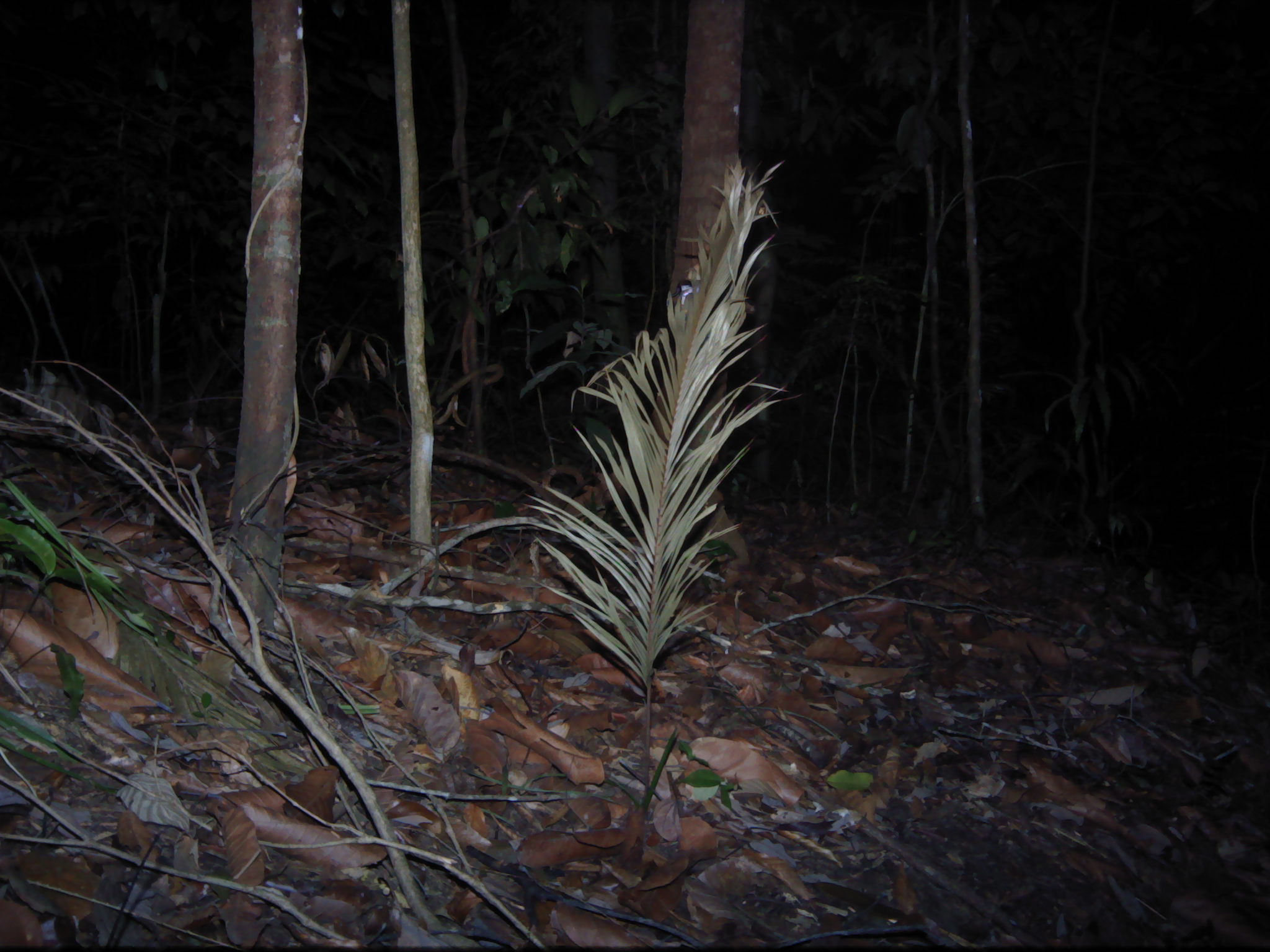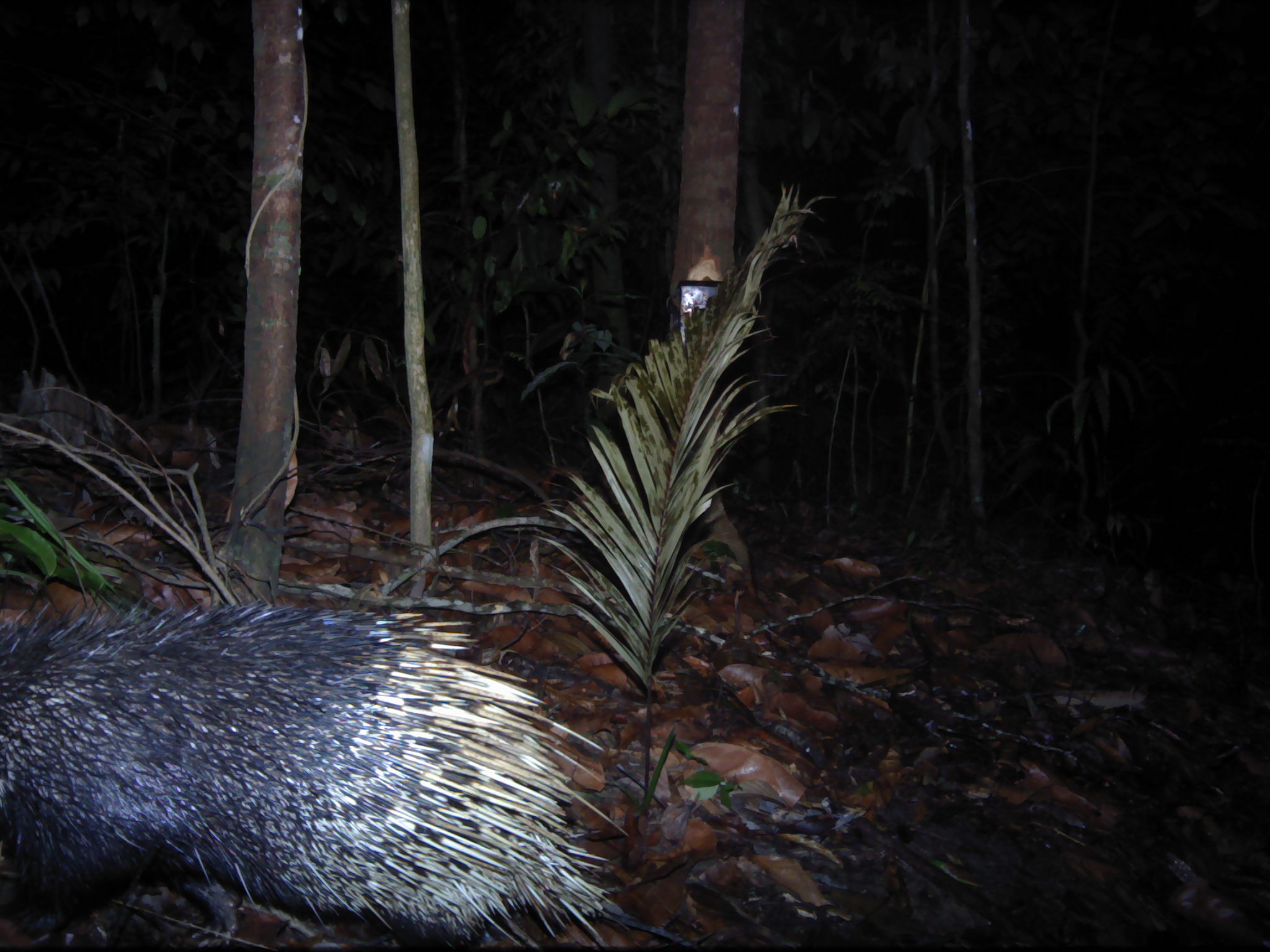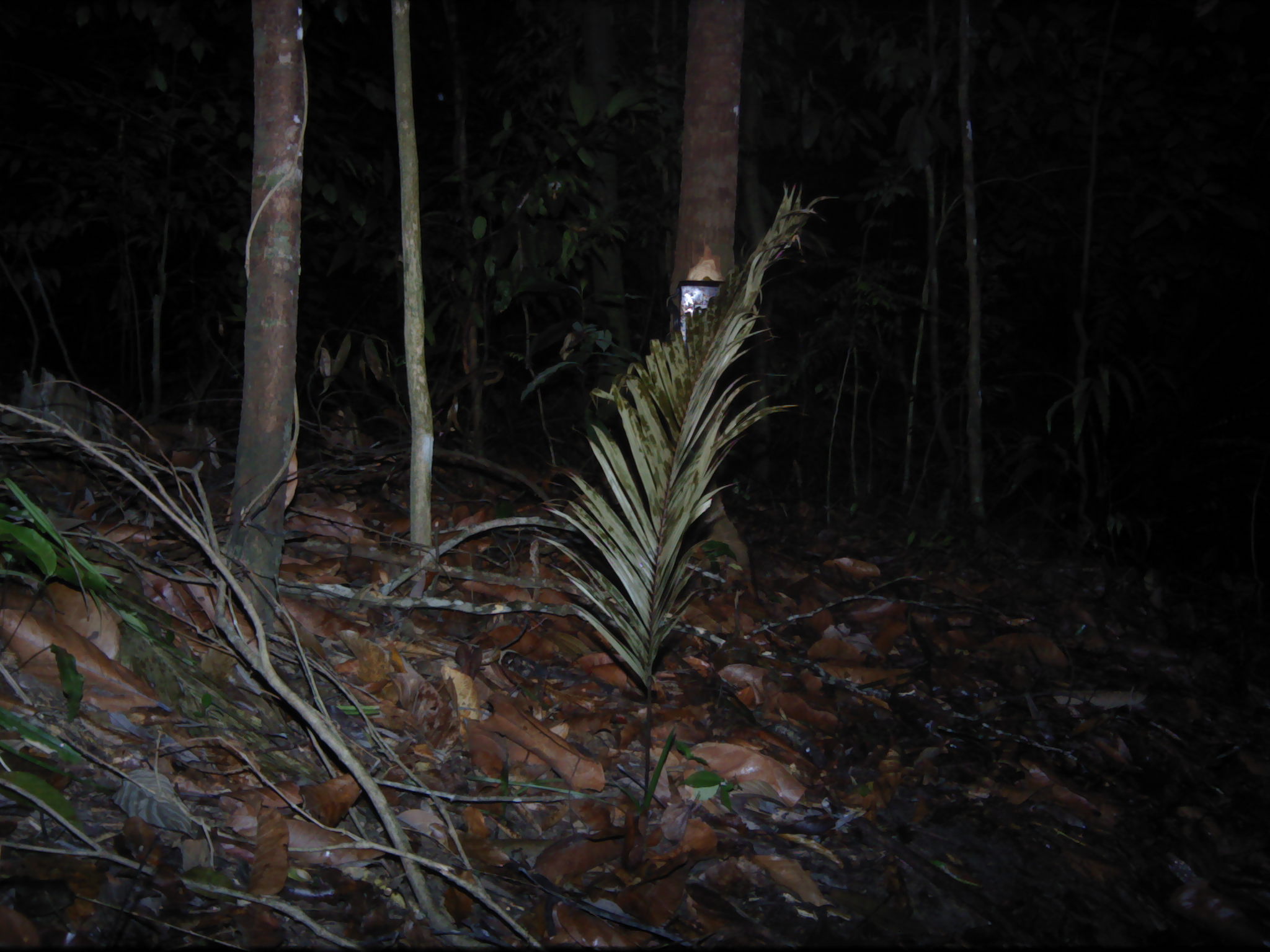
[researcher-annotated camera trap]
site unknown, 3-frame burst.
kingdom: Animalia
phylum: Chordata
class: Mammalia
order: Rodentia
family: Hystricidae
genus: Hystrix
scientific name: Hystrix brachyura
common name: east asian porcupine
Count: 1.